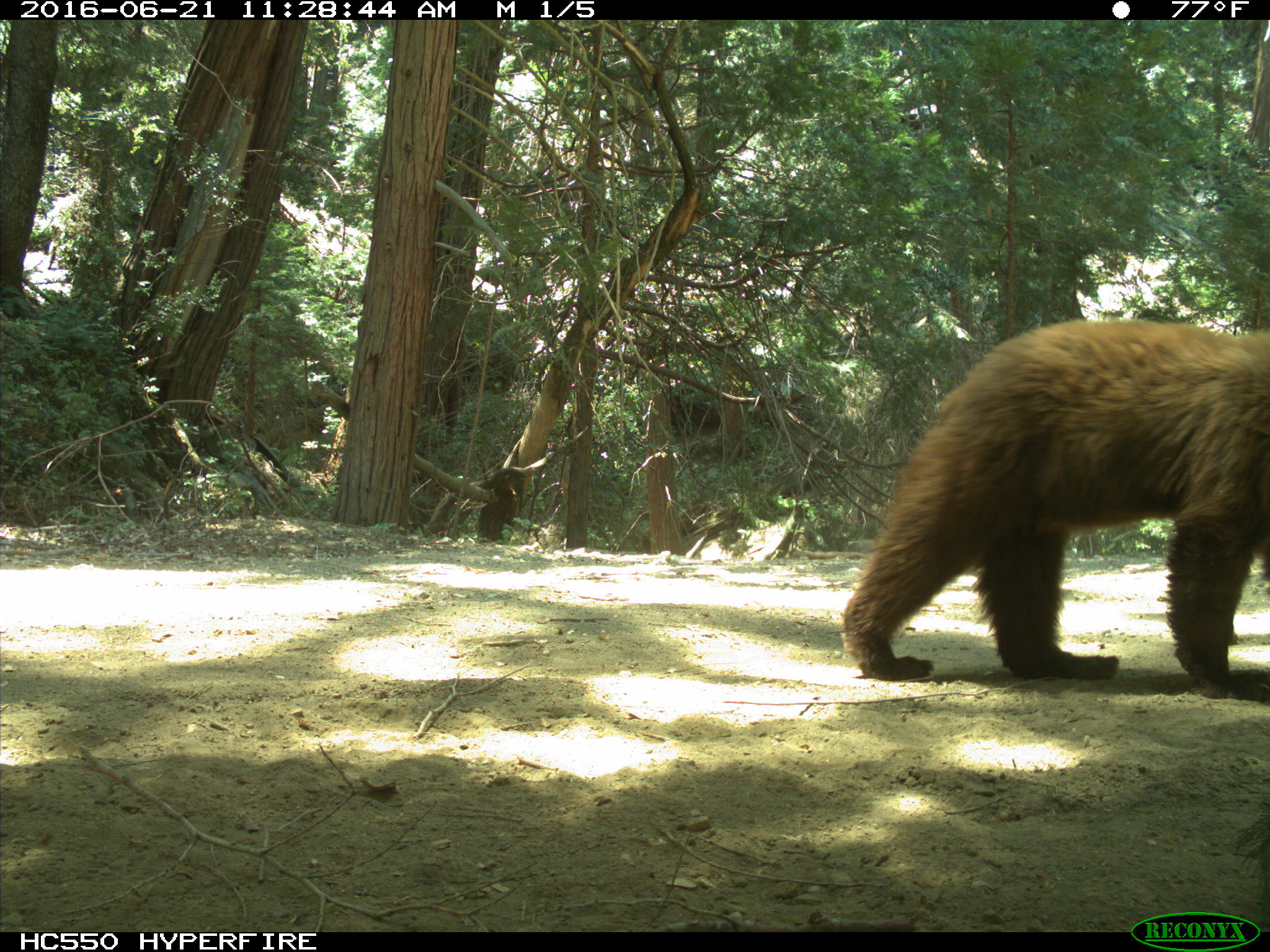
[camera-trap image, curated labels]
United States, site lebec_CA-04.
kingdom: Animalia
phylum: Chordata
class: Mammalia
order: Carnivora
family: Ursidae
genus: Ursus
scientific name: Ursus americanus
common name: american black bear